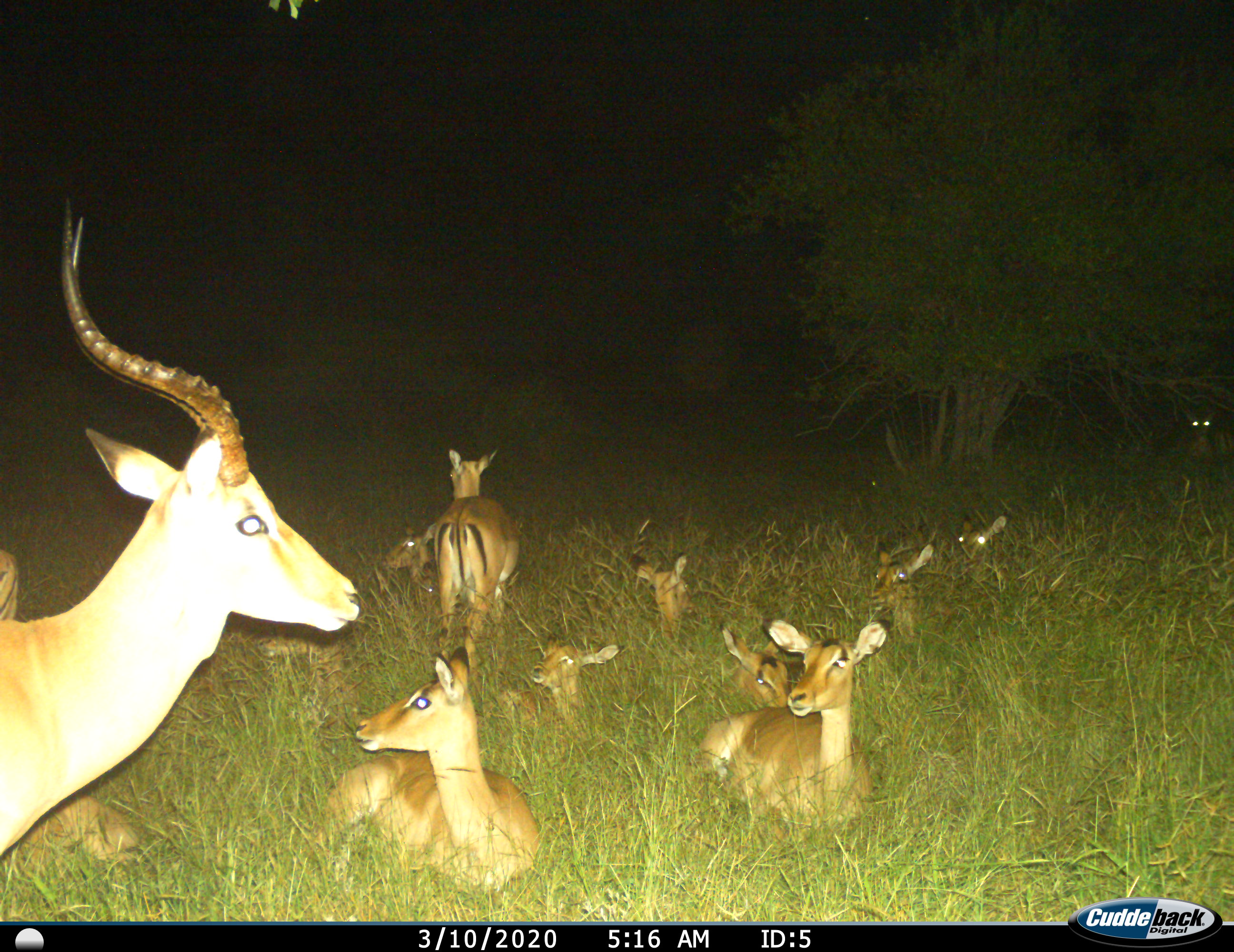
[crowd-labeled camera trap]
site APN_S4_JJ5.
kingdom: Animalia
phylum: Chordata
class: Mammalia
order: Artiodactyla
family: Bovidae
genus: Aepyceros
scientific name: Aepyceros melampus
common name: impala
Impala (Aepyceros melampus), count 11-50. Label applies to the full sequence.